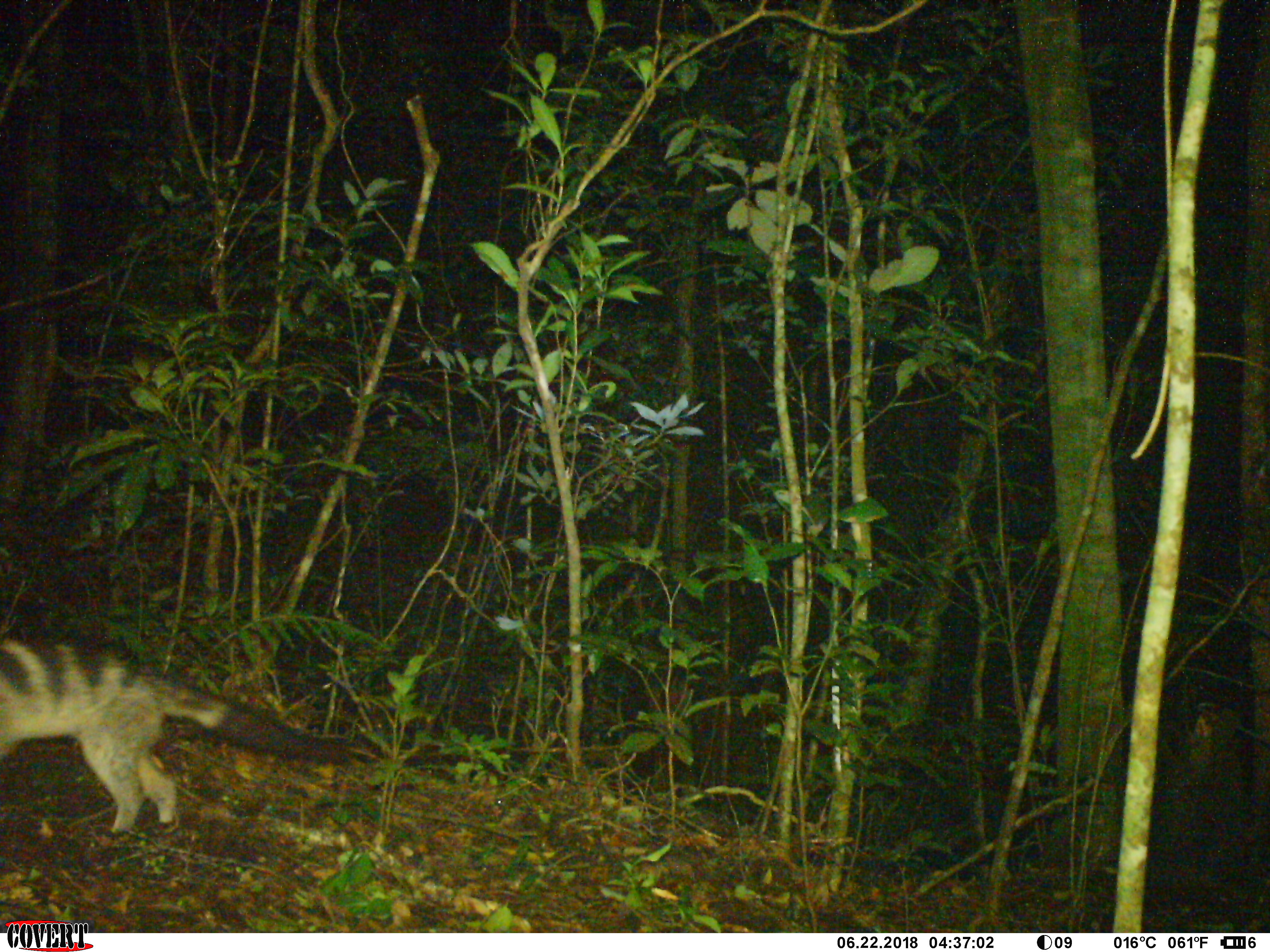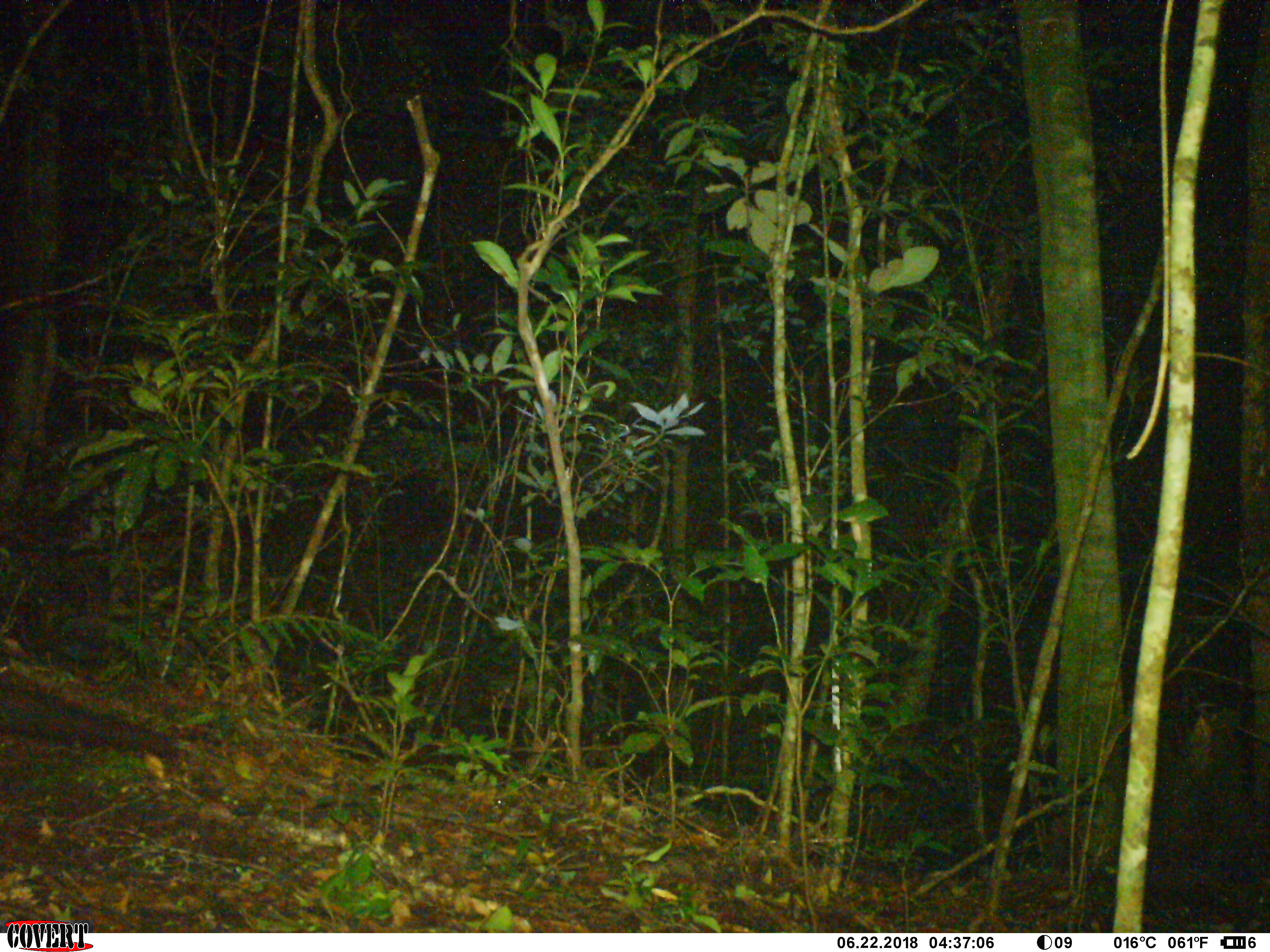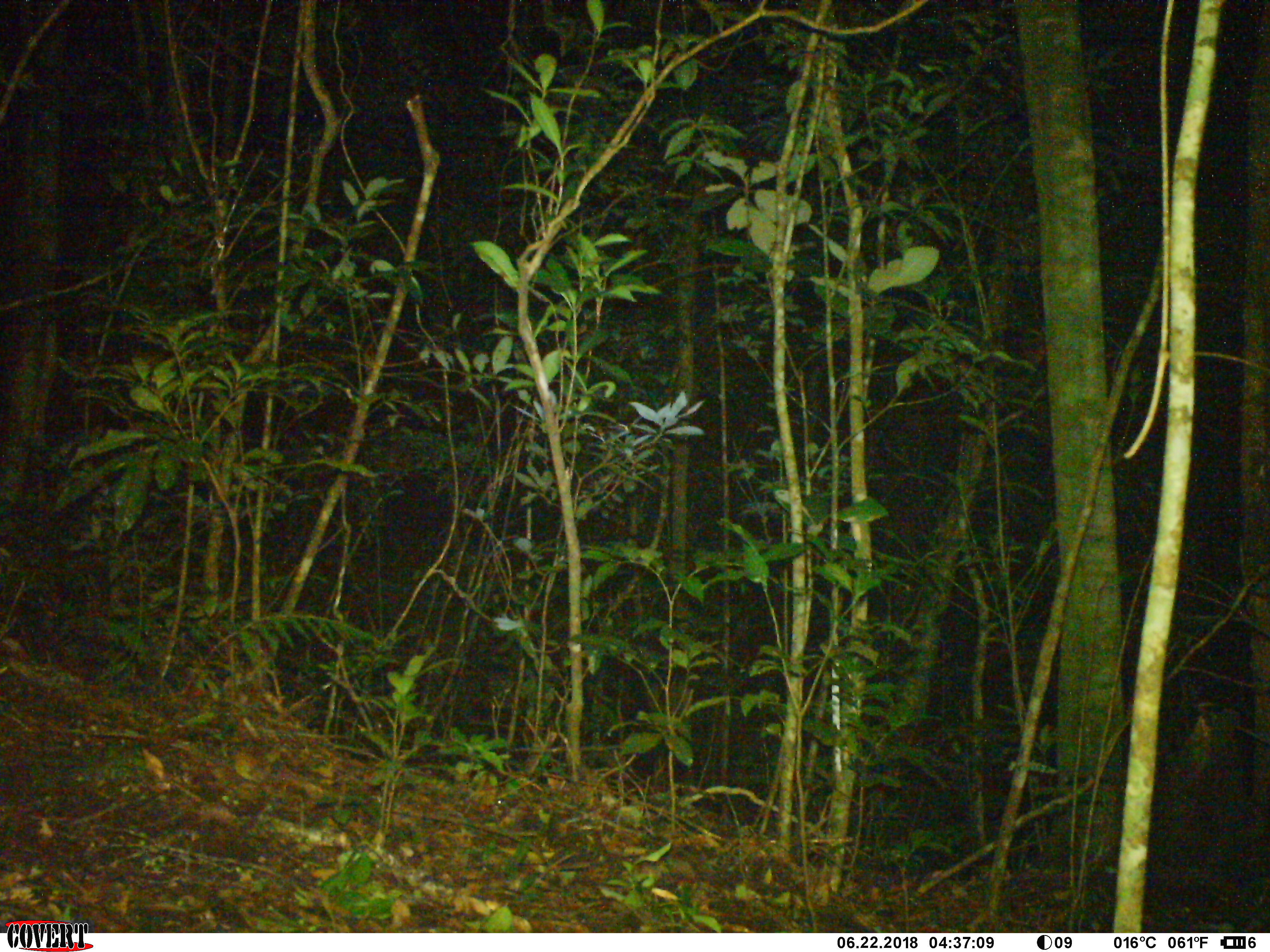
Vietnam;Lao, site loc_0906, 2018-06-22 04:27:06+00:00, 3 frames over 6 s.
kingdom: Animalia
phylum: Chordata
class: Mammalia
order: Carnivora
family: Viverridae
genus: Chrotogale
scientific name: Chrotogale owstoni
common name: owston's civet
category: owstons civet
Owstons civet (owston's civet) (Chrotogale owstoni). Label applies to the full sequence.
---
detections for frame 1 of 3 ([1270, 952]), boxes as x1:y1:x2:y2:
owstons civet: 0:636:350:837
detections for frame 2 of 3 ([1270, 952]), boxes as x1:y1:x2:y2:
owstons civet: 0:682:191:775